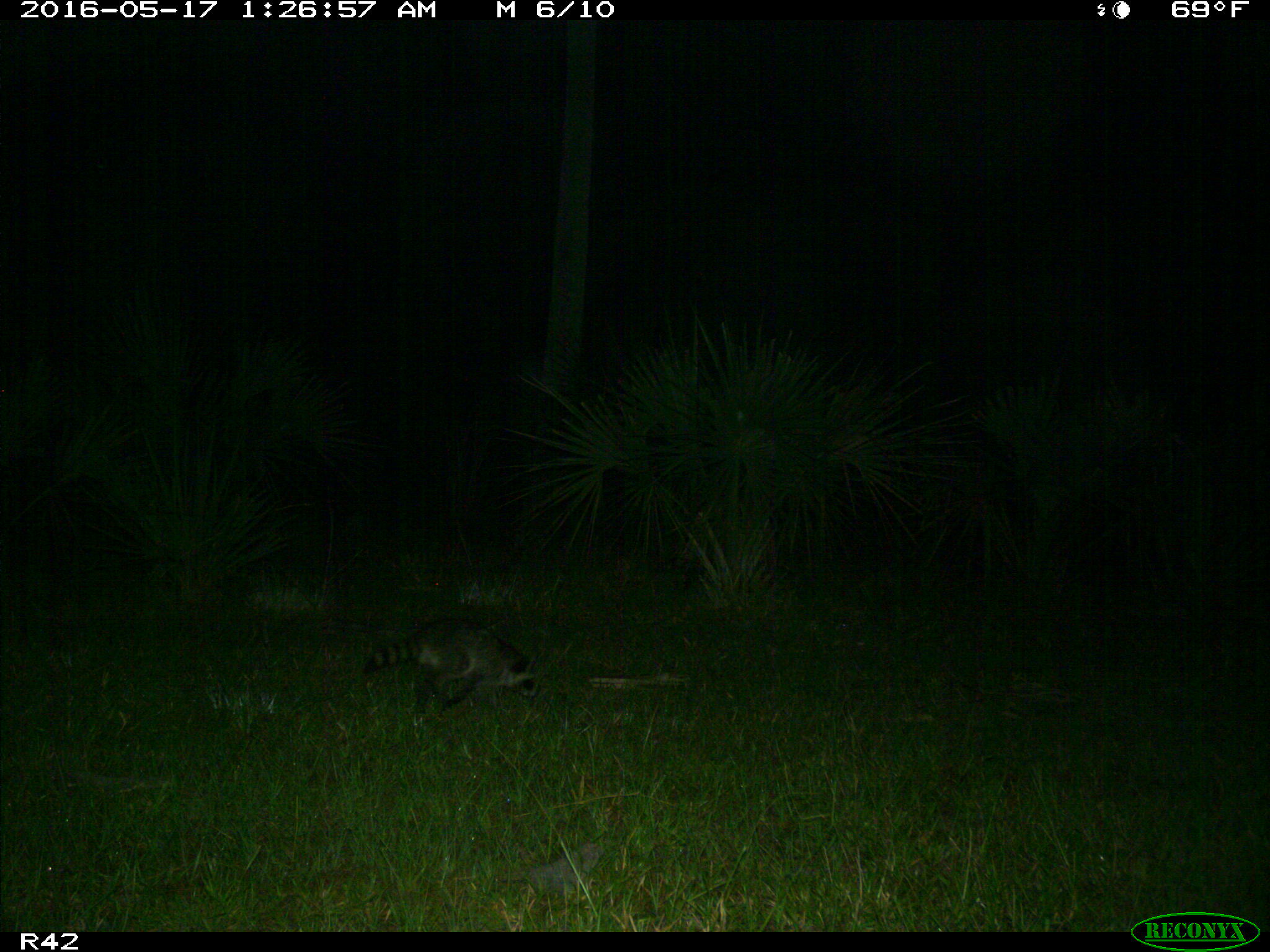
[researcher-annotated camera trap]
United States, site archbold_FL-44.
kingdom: Animalia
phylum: Chordata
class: Mammalia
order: Carnivora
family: Procyonidae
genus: Procyon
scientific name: Procyon lotor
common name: common raccoon